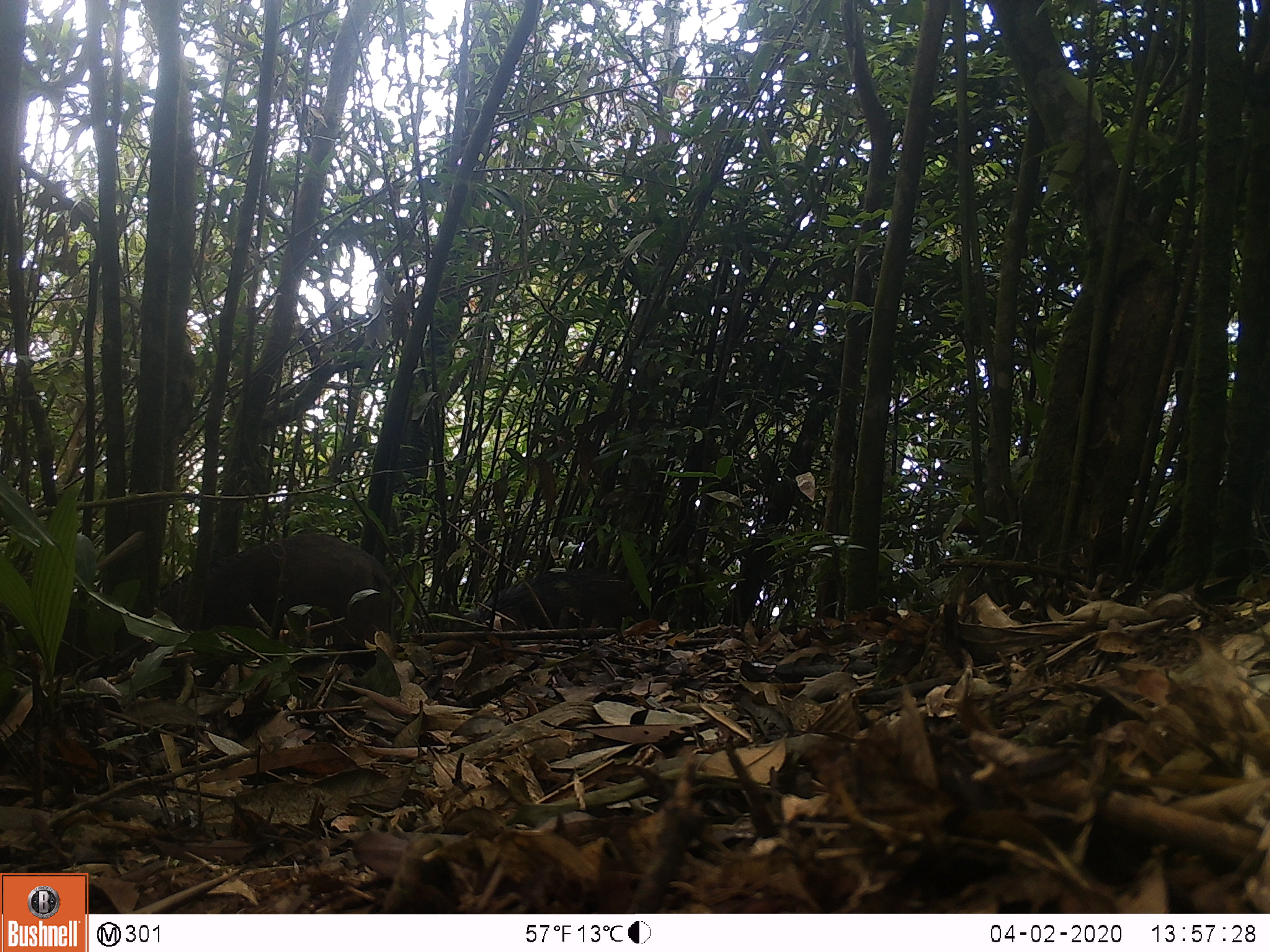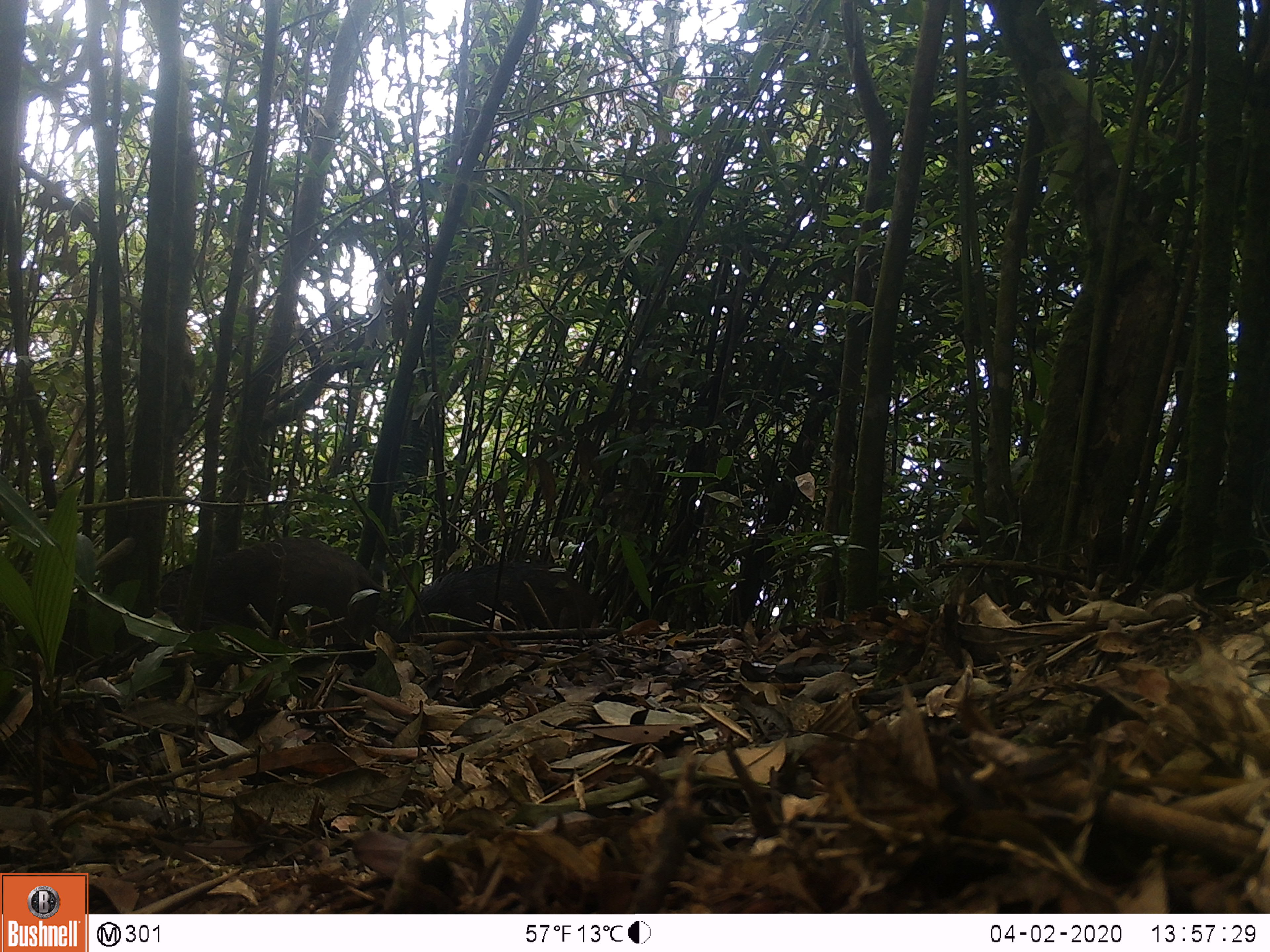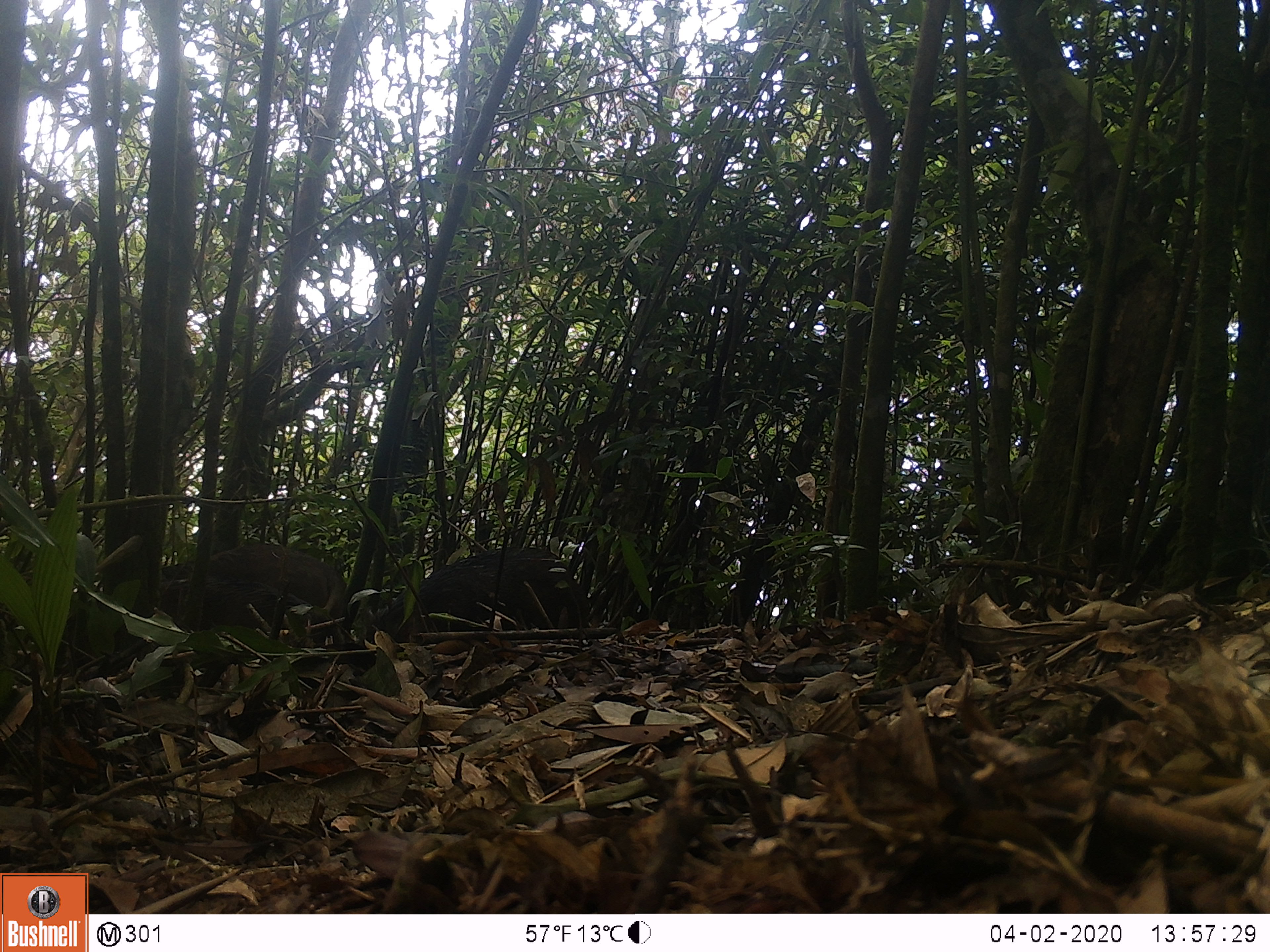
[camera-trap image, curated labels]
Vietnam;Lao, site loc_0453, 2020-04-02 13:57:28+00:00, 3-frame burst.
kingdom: Animalia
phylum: Chordata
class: Mammalia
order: Artiodactyla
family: Suidae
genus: Sus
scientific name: Sus scrofa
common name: eurasian wild pig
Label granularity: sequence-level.